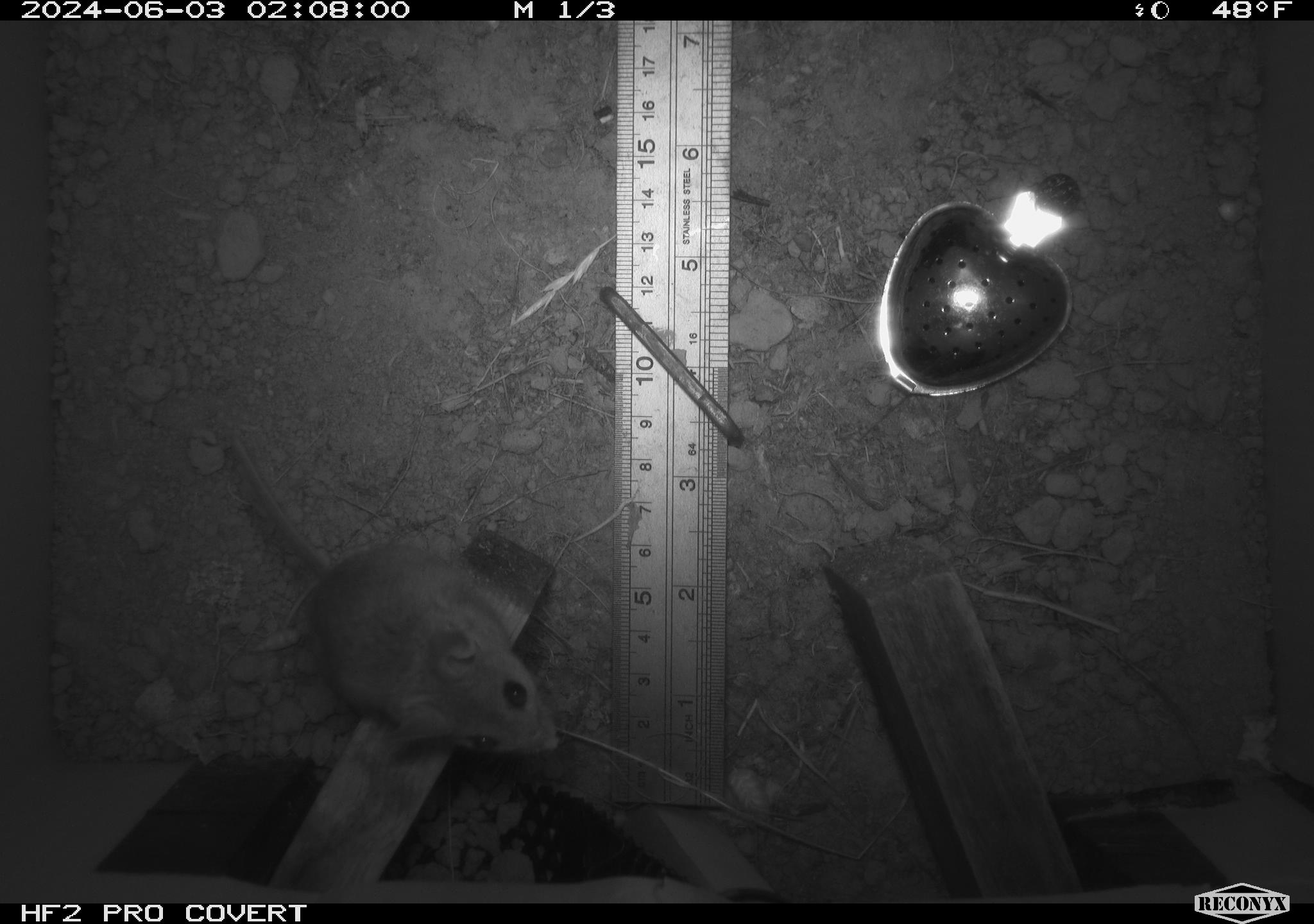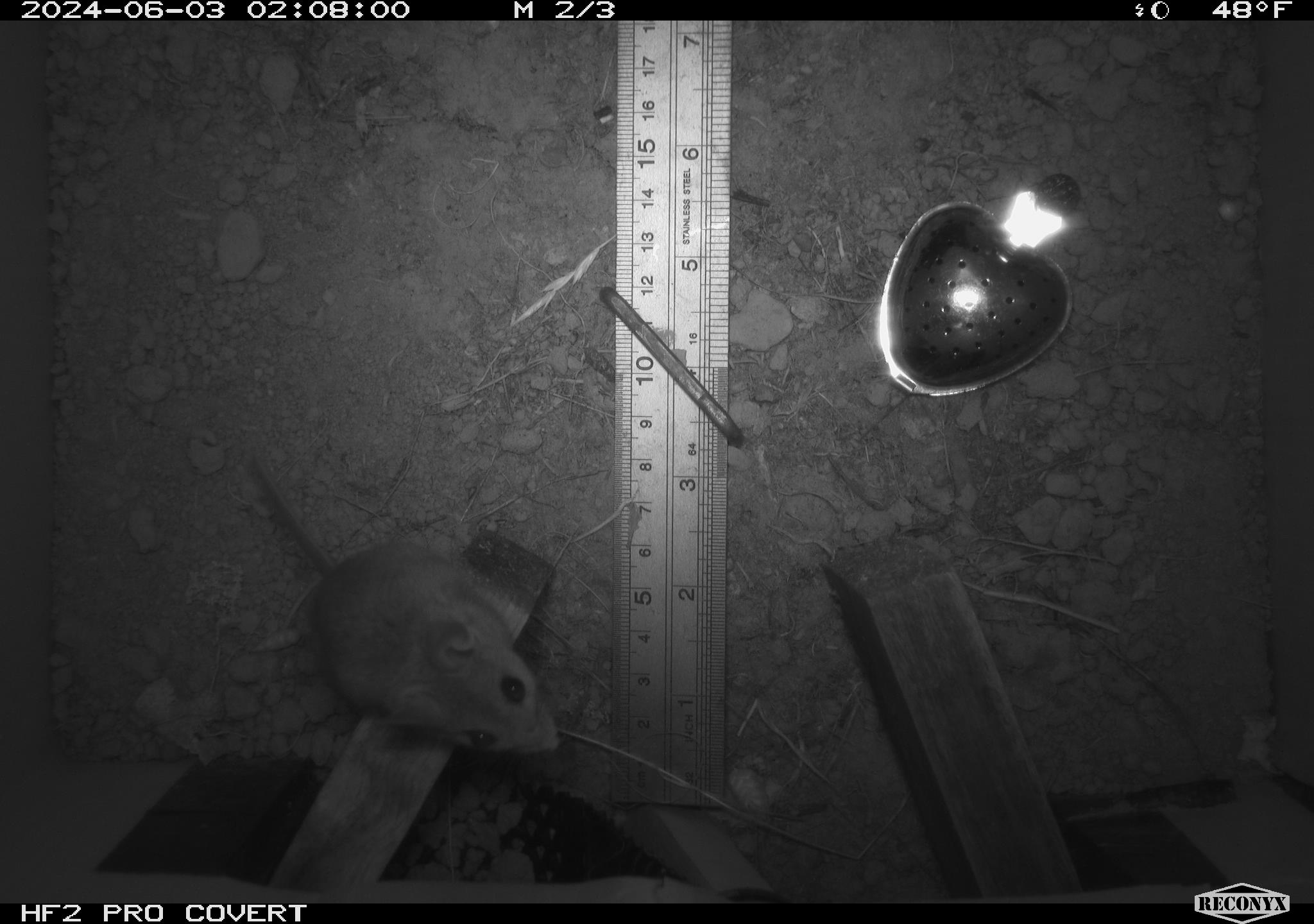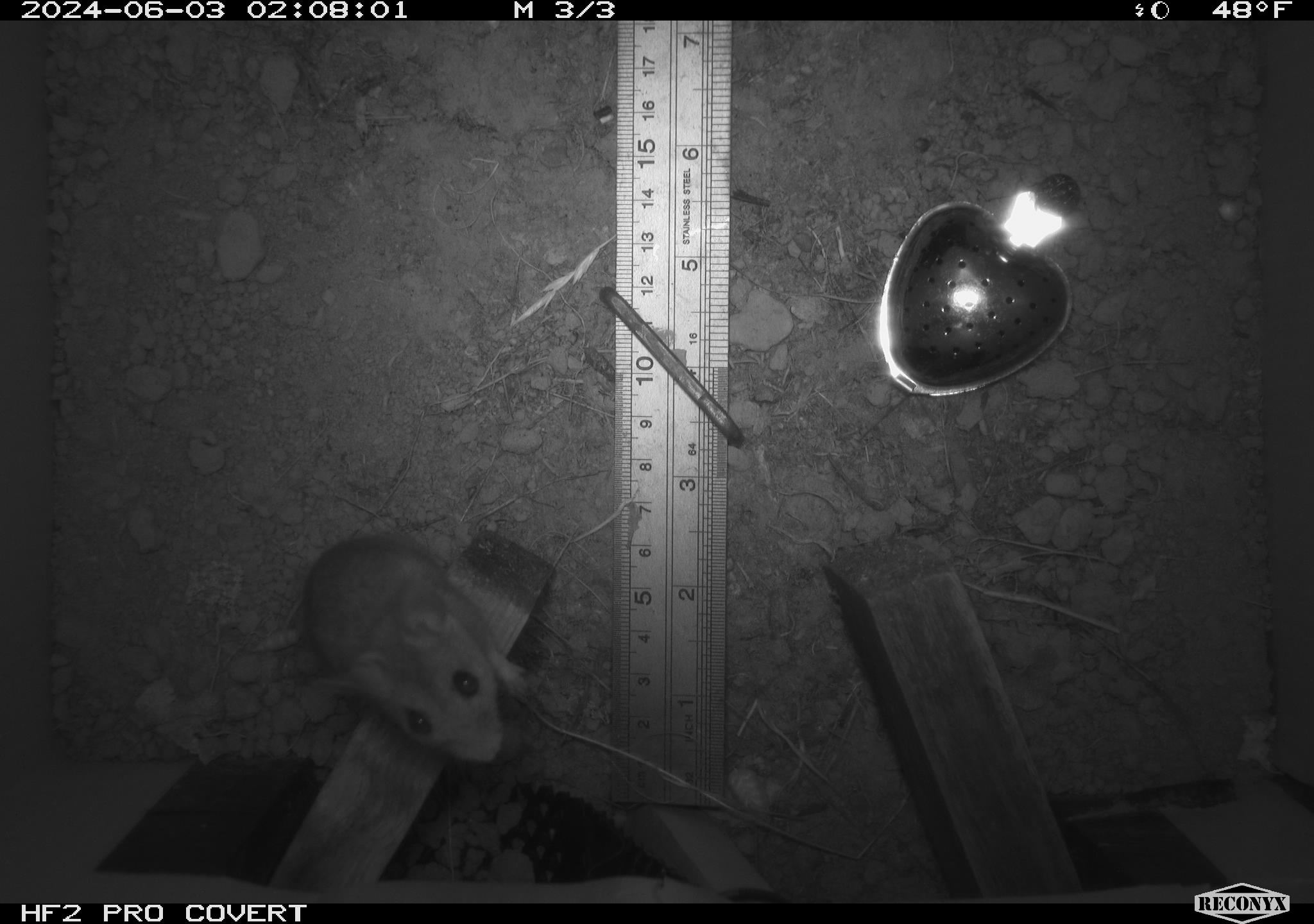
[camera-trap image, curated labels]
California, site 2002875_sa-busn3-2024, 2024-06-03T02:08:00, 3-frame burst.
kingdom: Animalia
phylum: Chordata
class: Mammalia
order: Rodentia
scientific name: Rodentia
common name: mouse species